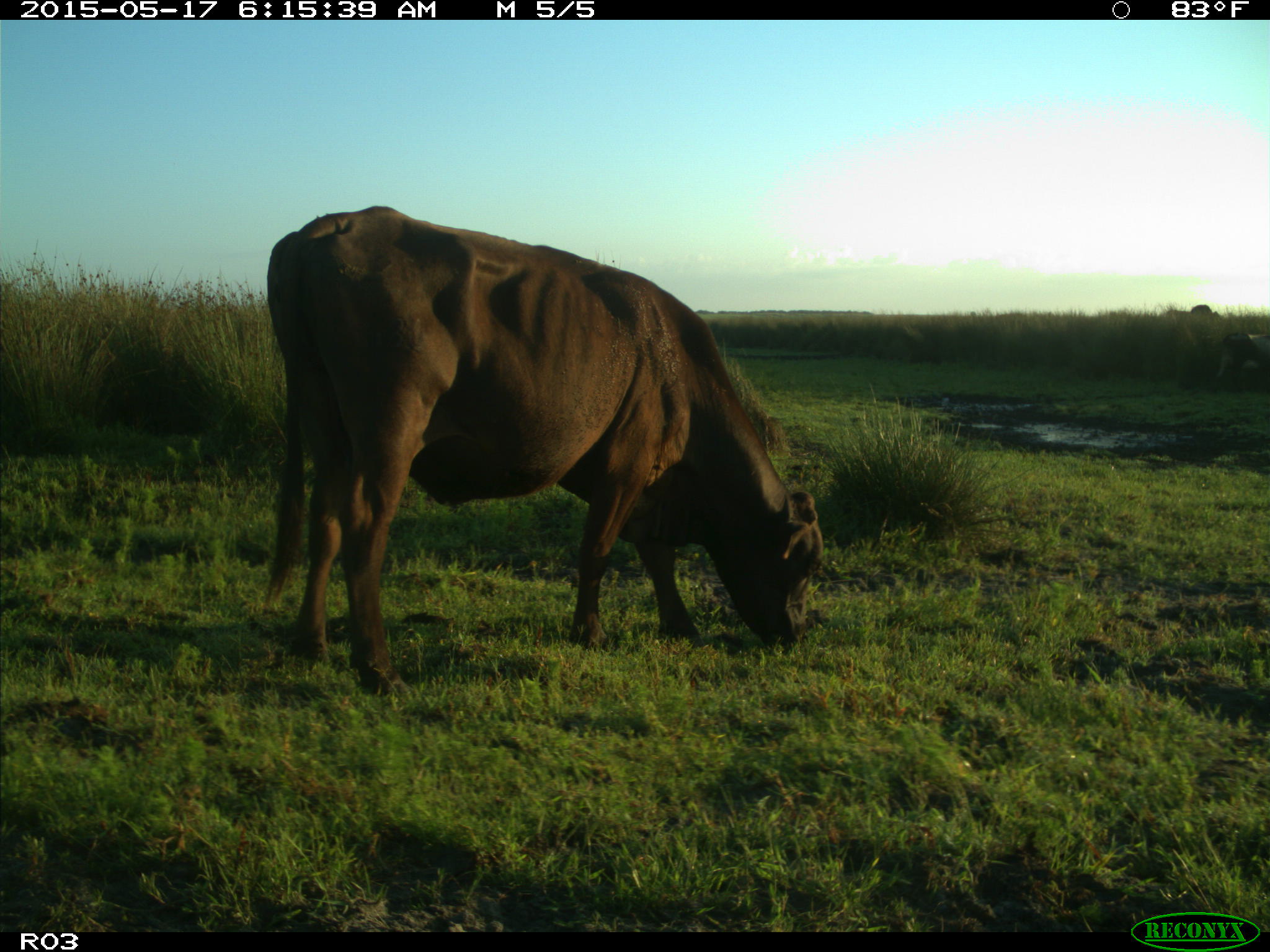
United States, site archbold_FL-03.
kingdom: Animalia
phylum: Chordata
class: Mammalia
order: Artiodactyla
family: Bovidae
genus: Bos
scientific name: Bos taurus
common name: domestic cow